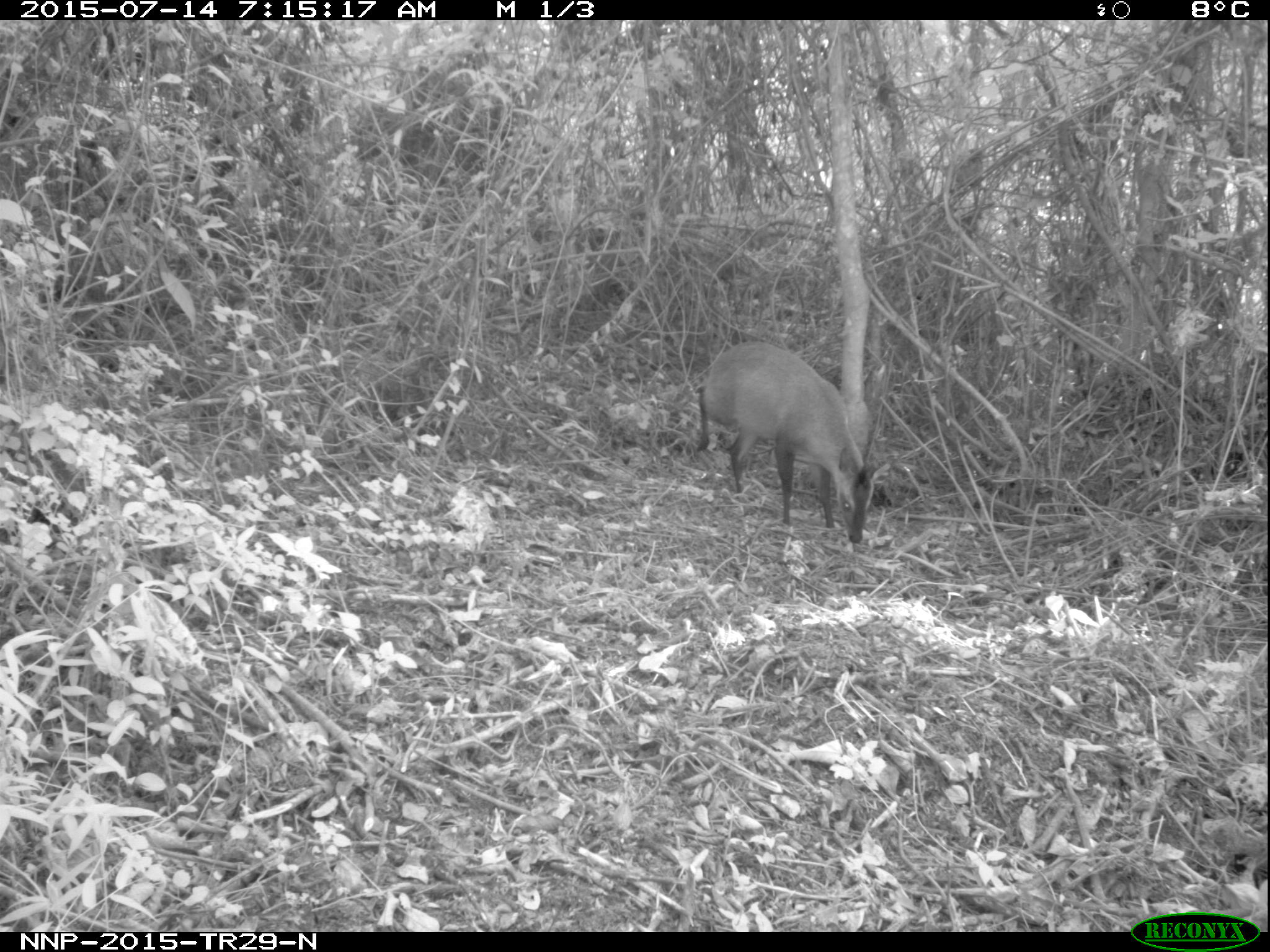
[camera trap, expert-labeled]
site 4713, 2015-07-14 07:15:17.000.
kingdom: Animalia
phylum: Chordata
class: Mammalia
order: Artiodactyla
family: Bovidae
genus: Cephalophus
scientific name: Cephalophus nigrifrons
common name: black-fronted duiker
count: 1